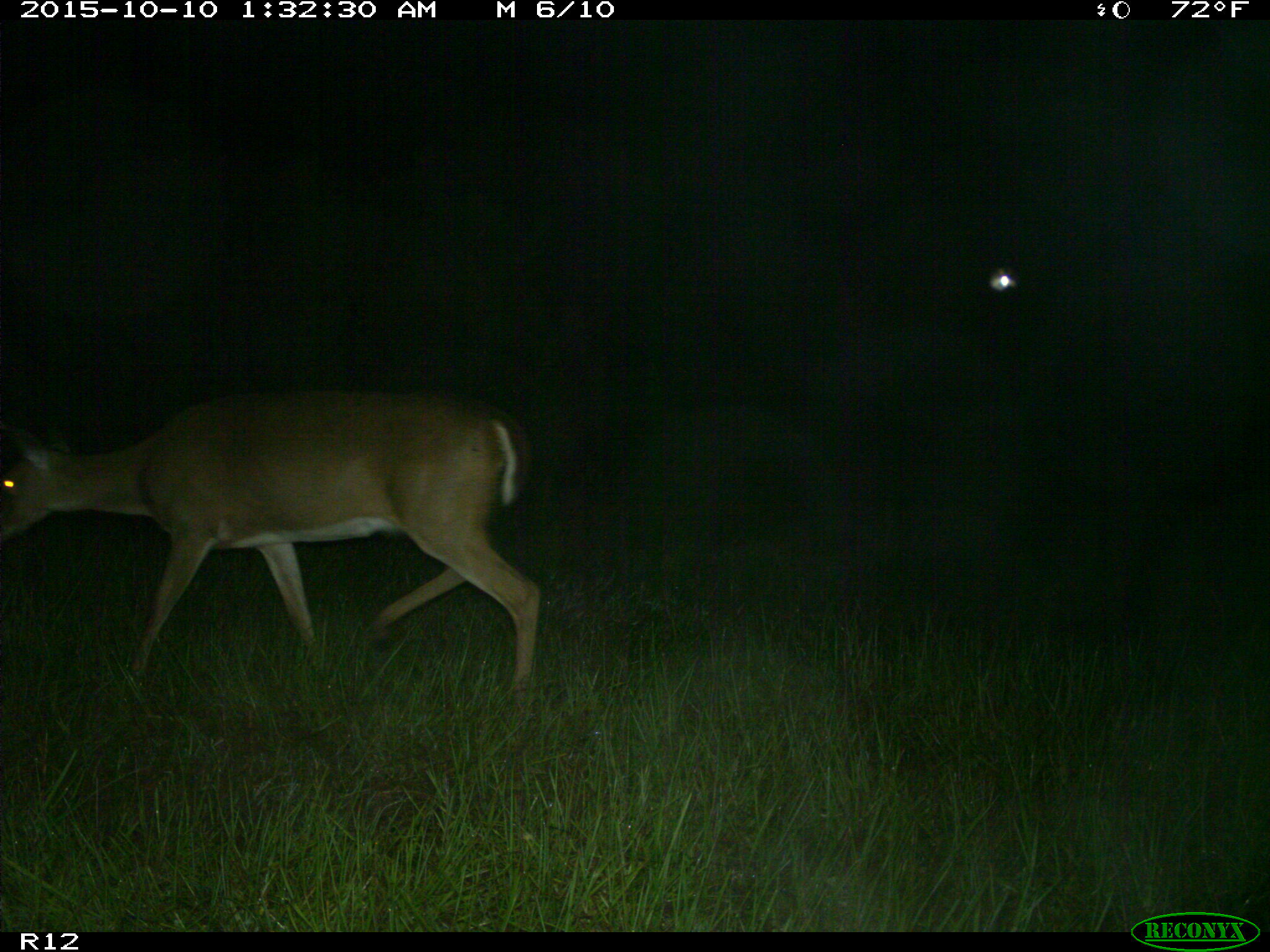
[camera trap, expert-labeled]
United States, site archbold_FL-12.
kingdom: Animalia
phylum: Chordata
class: Mammalia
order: Artiodactyla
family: Cervidae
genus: Odocoileus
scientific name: Odocoileus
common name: deer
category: unidentified deer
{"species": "unidentified deer (deer) (Odocoileus)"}